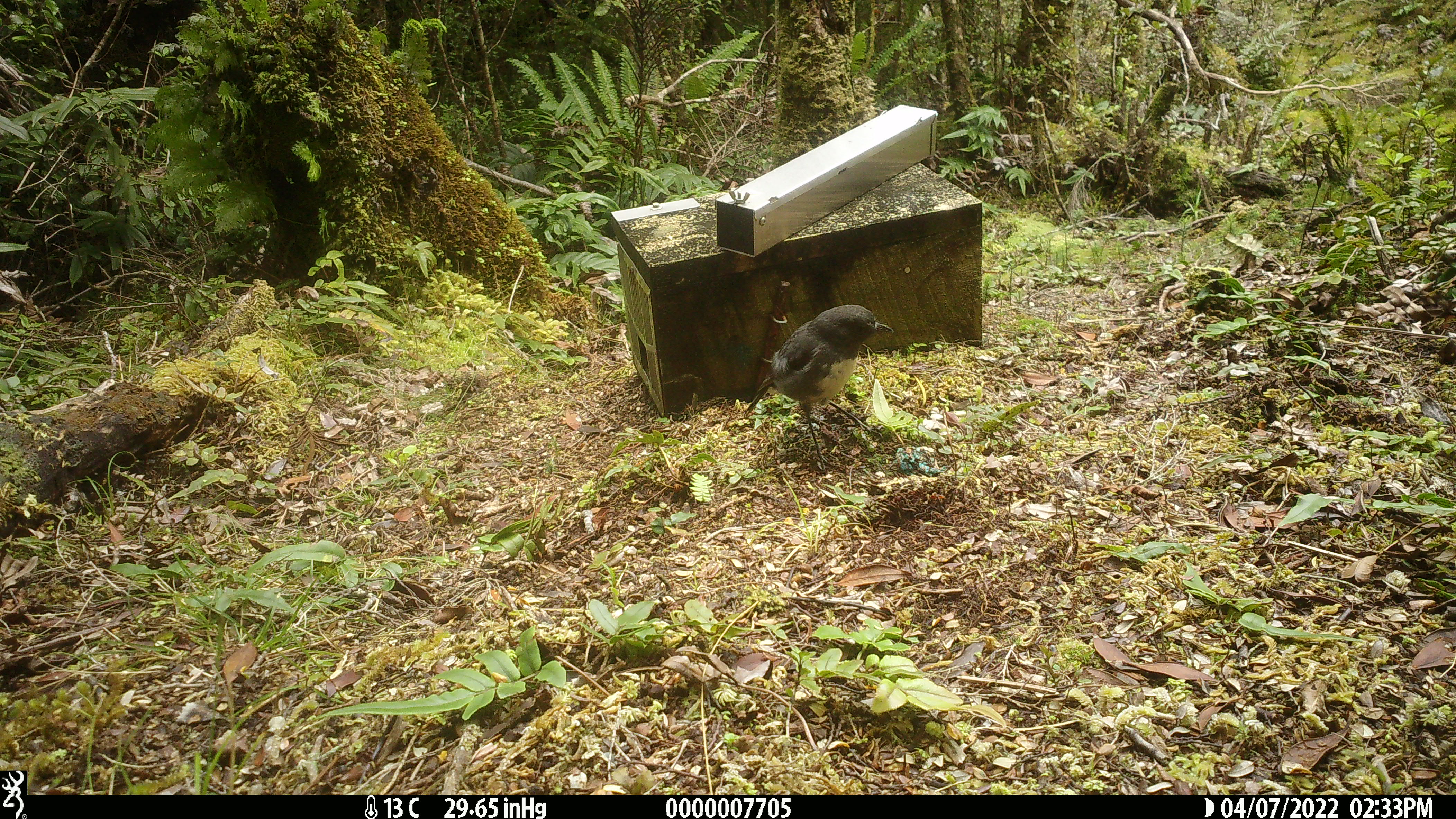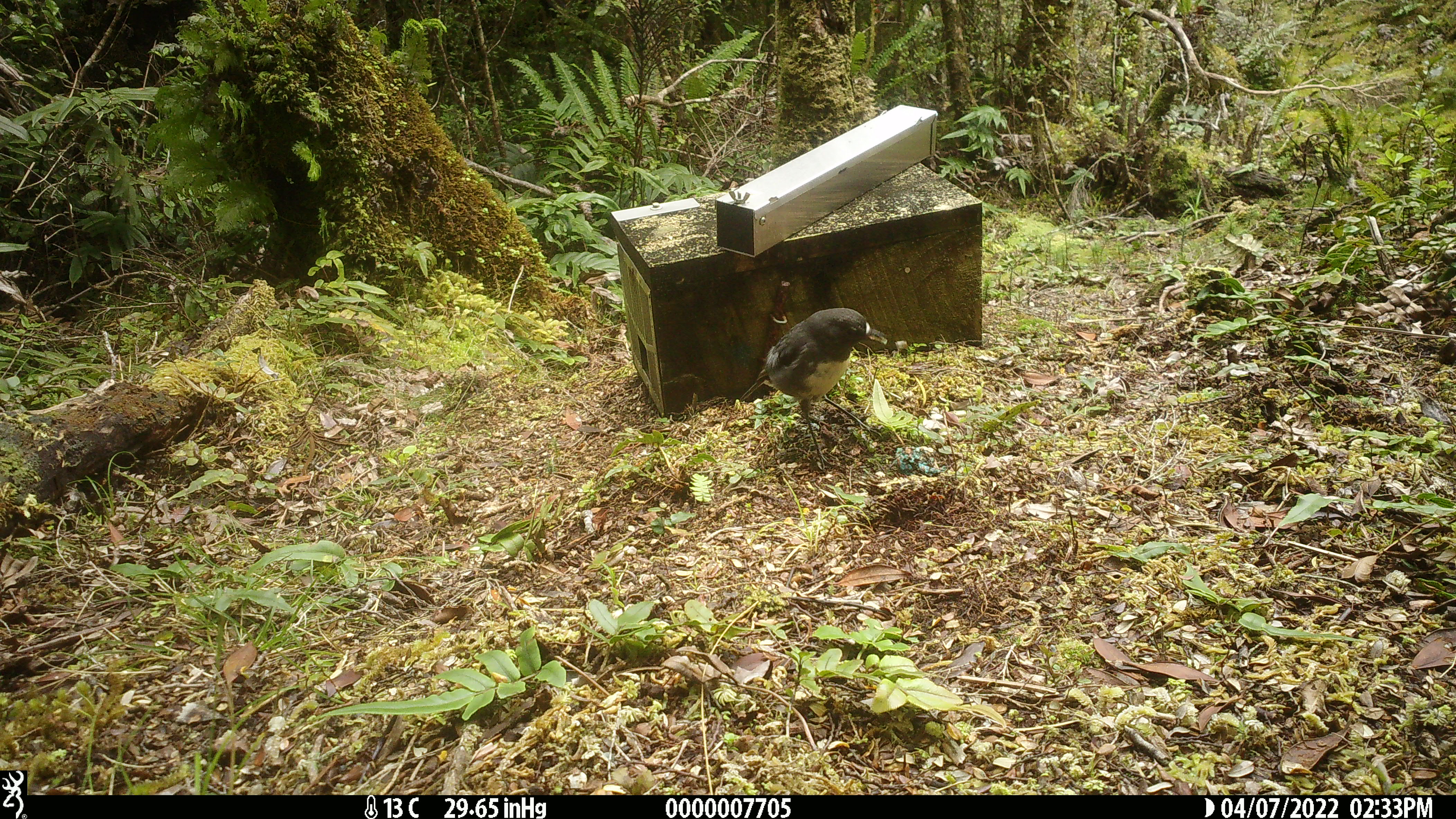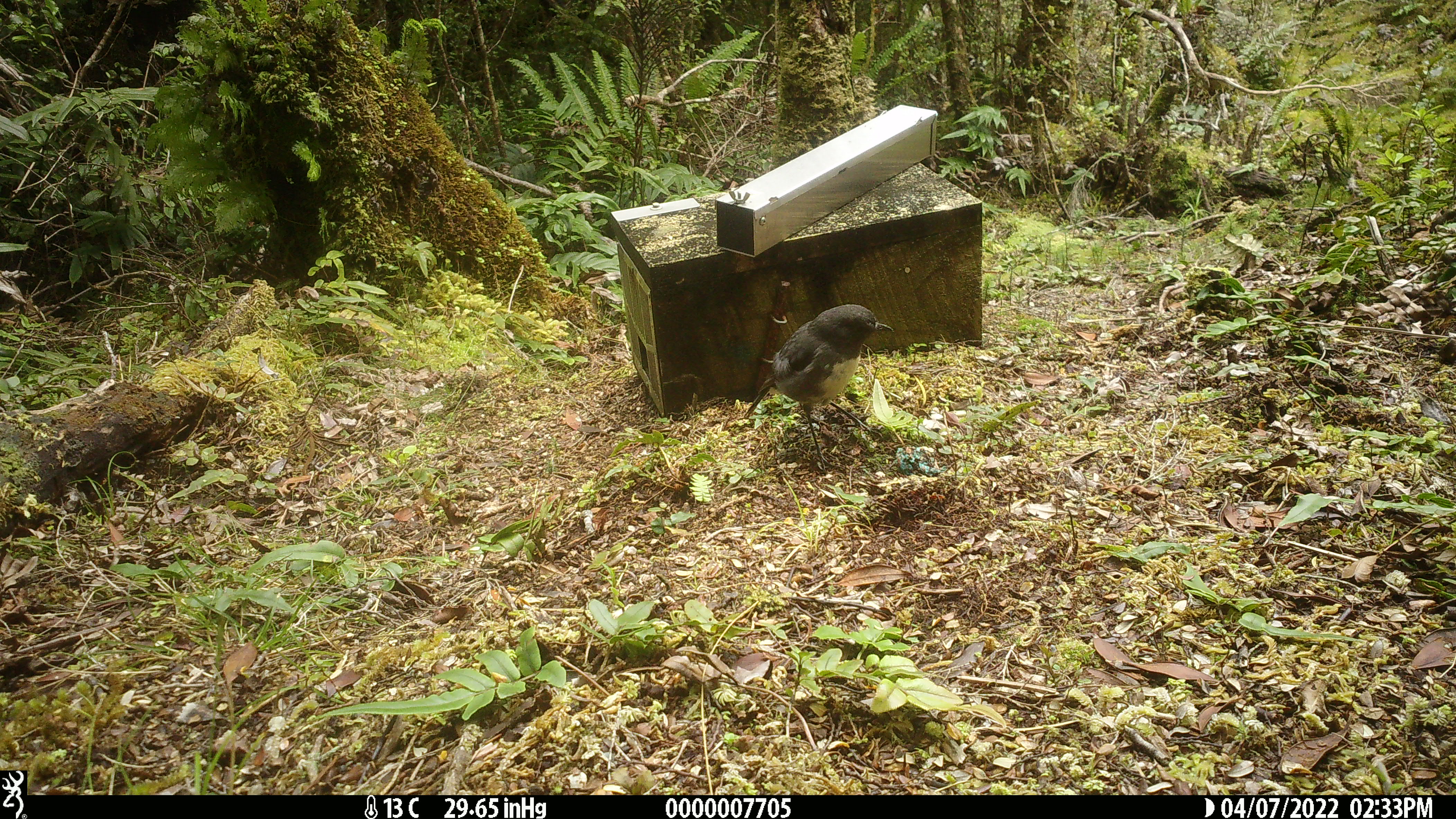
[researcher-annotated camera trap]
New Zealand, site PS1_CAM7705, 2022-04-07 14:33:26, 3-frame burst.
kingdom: Animalia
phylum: Chordata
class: Aves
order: Passeriformes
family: Petroicidae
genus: Petroica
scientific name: Petroica australis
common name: new zealand robin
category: robin